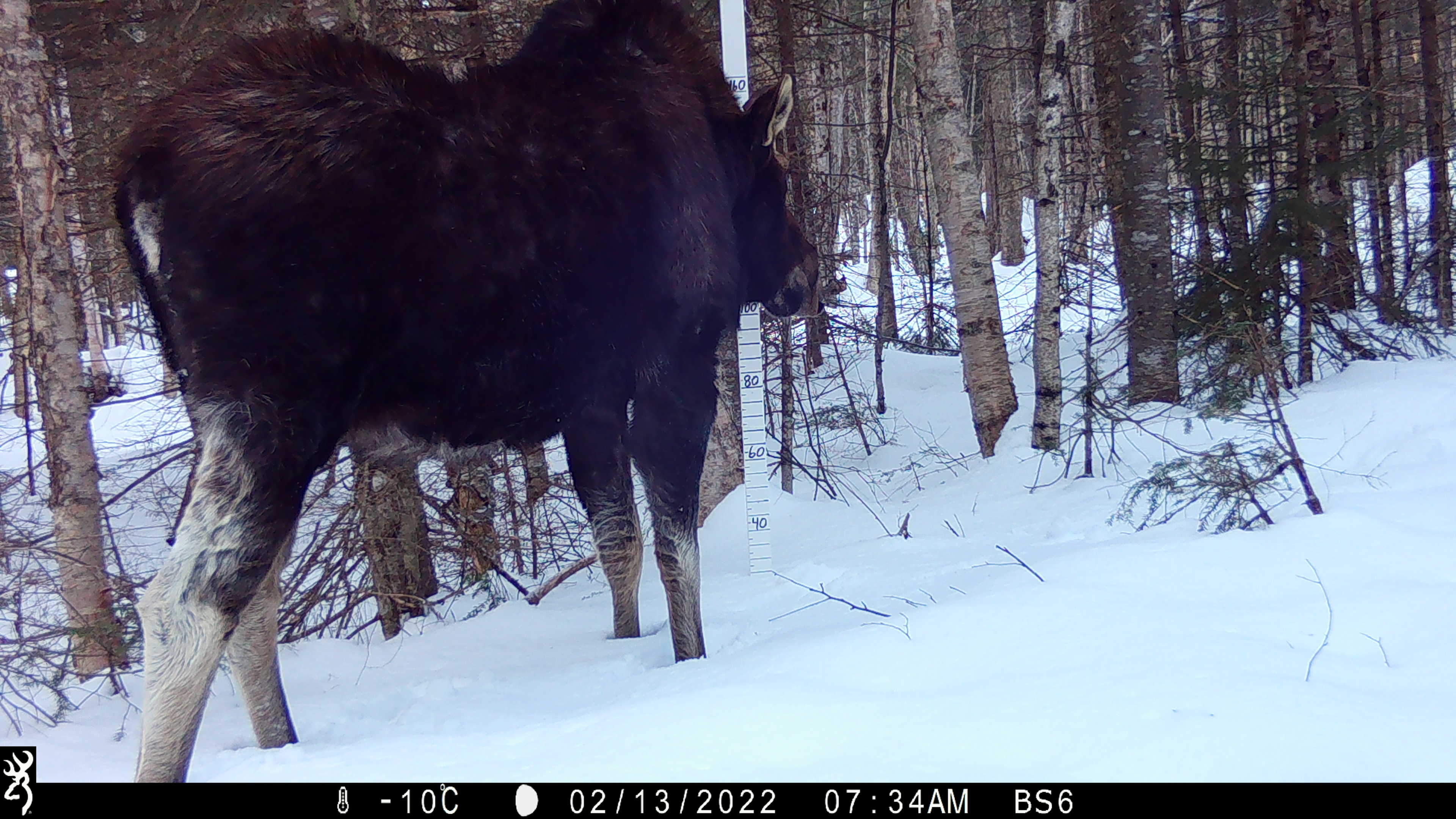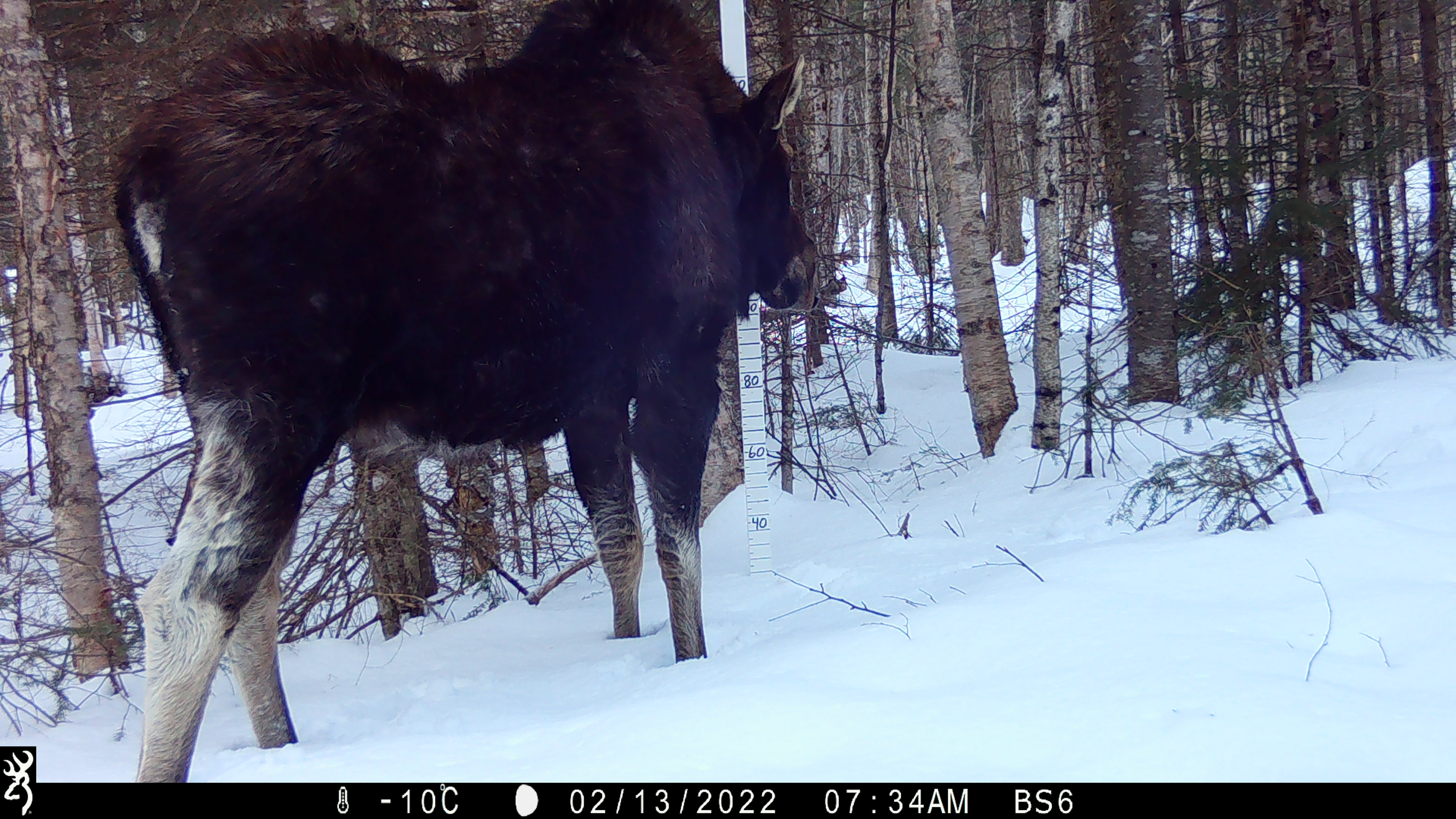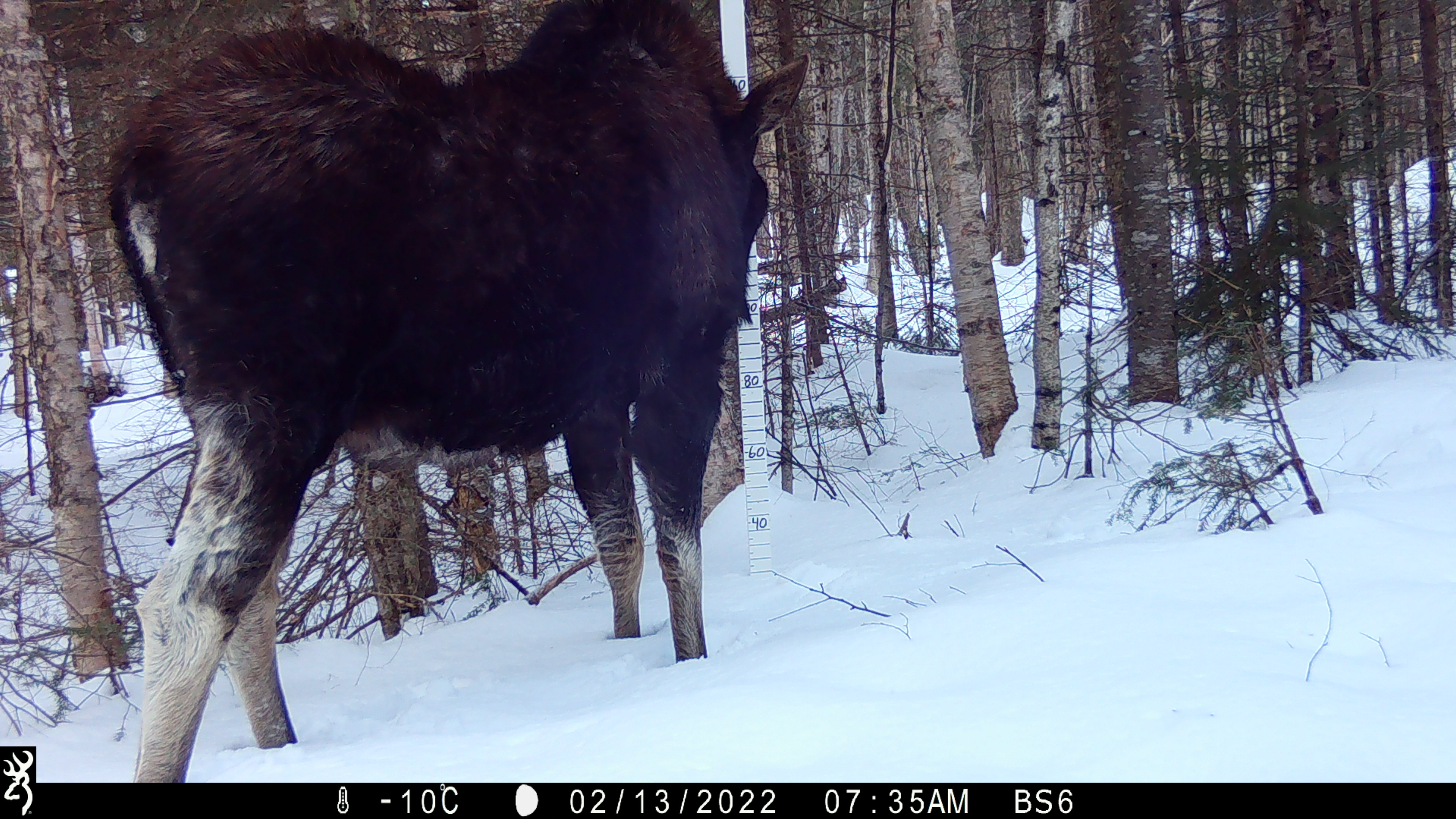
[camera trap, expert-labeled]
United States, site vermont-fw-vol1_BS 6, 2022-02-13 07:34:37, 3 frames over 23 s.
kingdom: Animalia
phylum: Chordata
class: Mammalia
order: Artiodactyla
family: Cervidae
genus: Alces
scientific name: Alces alces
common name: moose